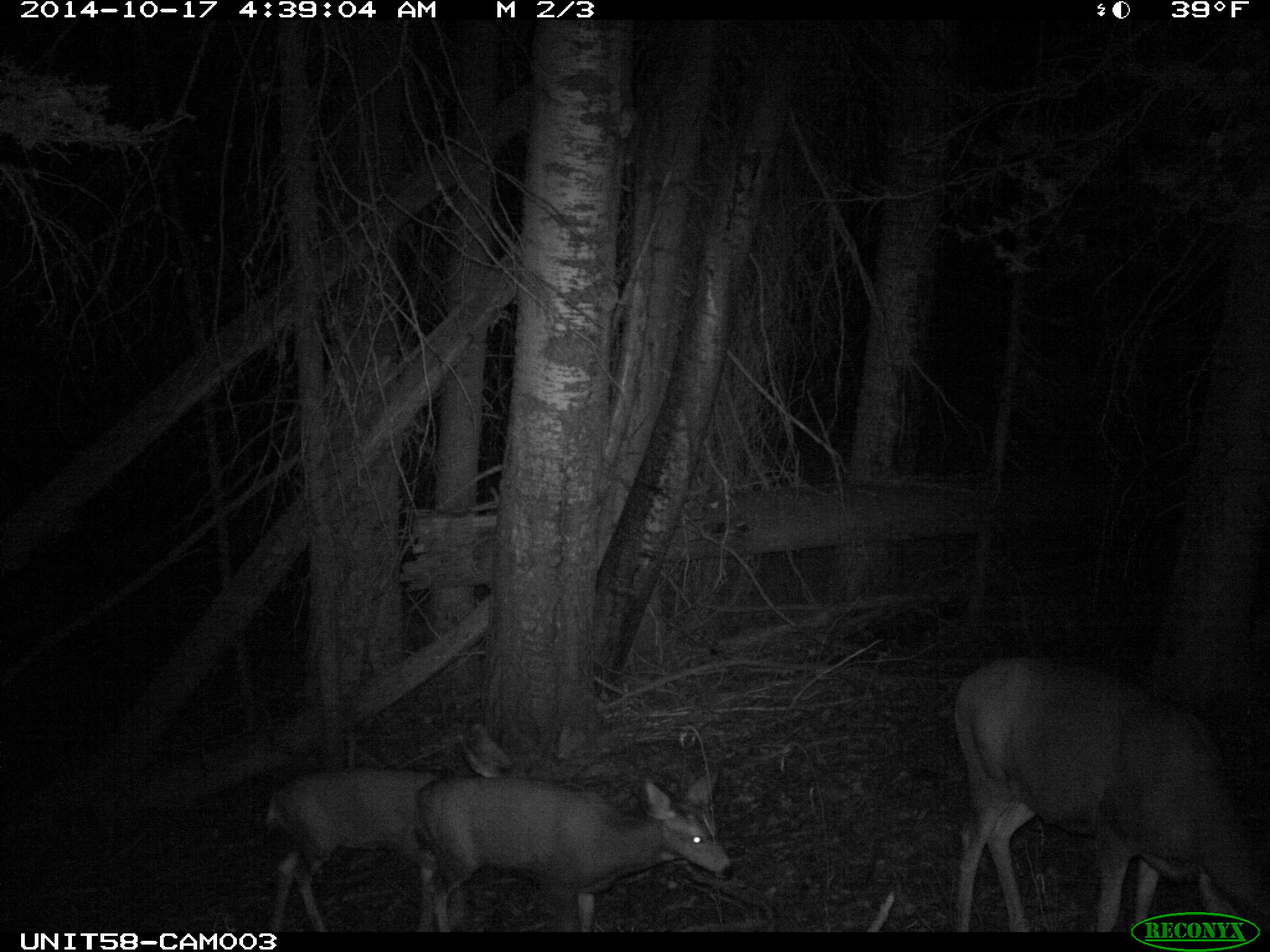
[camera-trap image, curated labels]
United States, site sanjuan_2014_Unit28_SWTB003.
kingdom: Animalia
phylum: Chordata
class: Mammalia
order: Artiodactyla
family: Cervidae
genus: Odocoileus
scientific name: Odocoileus hemionus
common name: mule deer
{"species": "Odocoileus hemionus (mule deer)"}